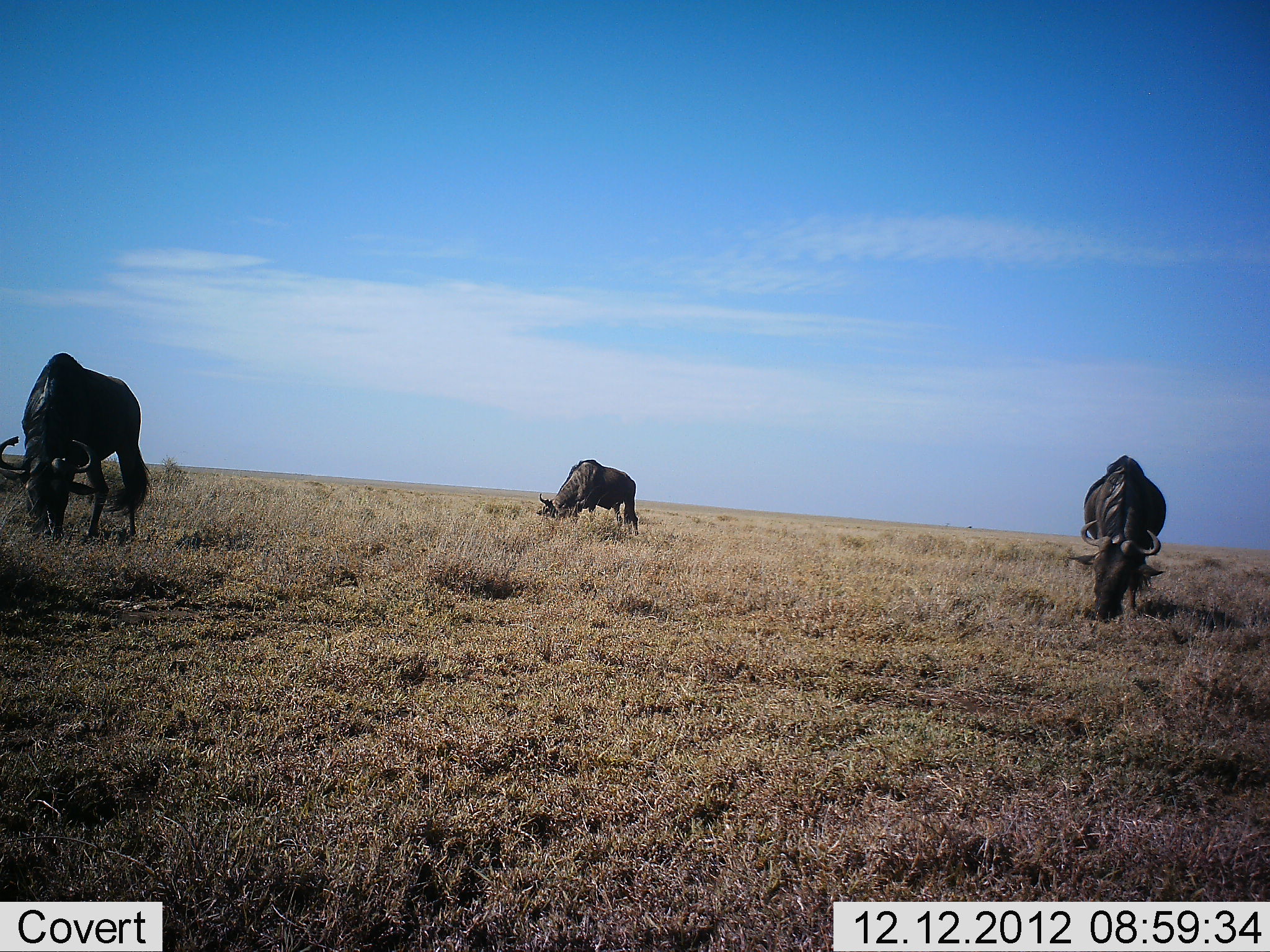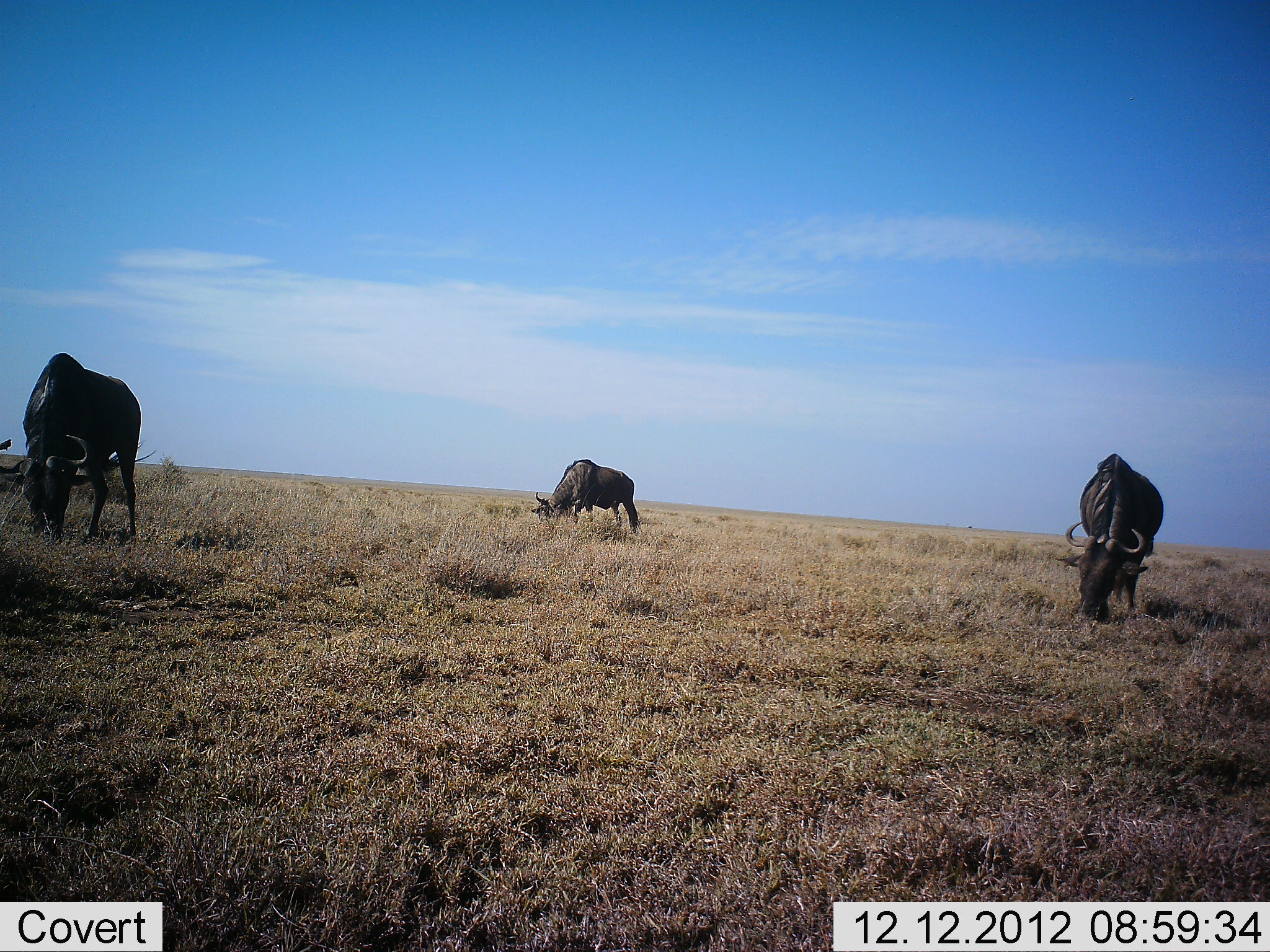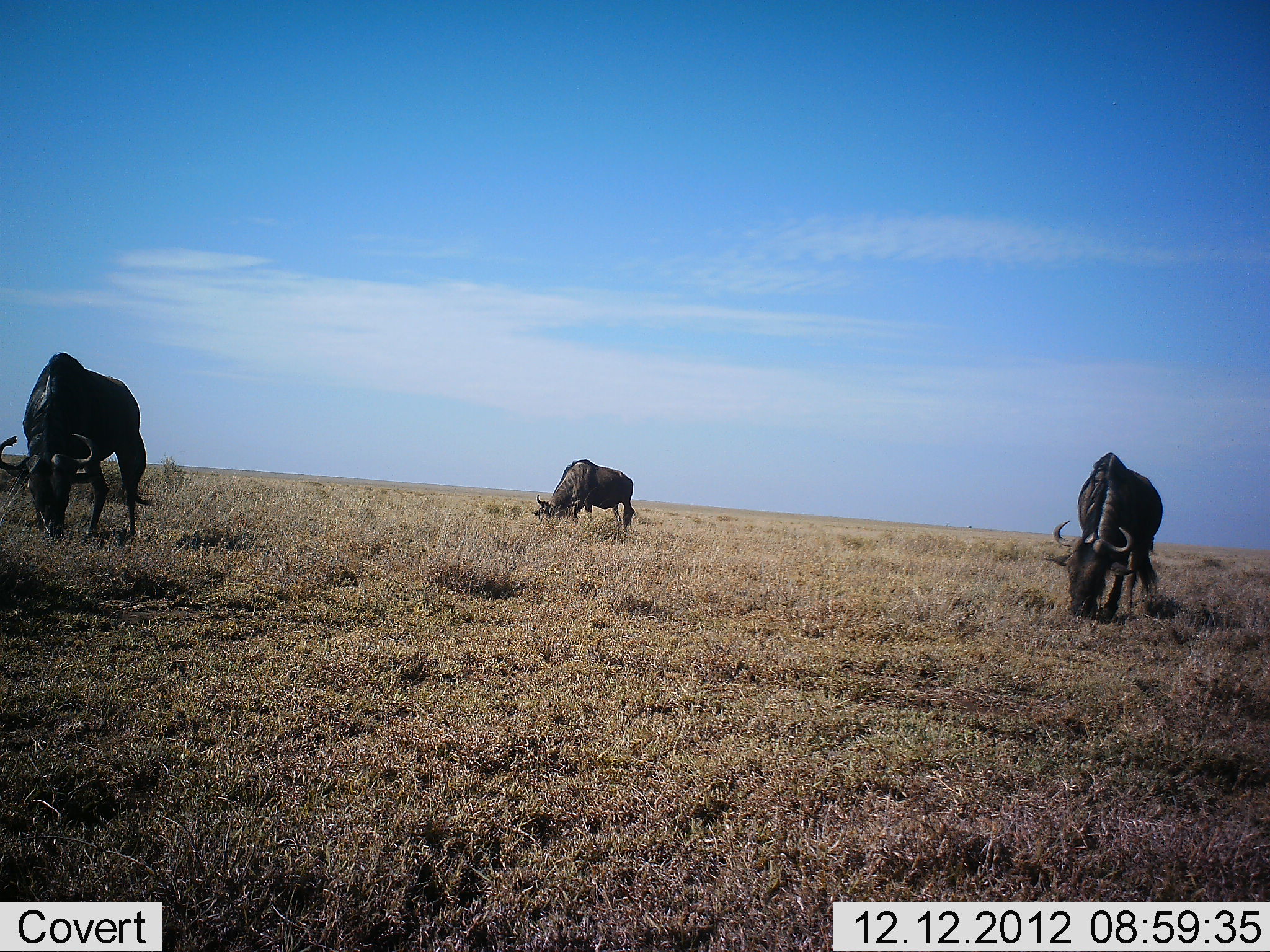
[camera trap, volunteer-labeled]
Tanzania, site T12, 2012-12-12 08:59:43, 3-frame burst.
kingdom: Animalia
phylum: Chordata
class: Mammalia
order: Artiodactyla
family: Bovidae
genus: Connochaetes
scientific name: Connochaetes taurinus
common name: blue wildebeest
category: wildebeest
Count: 3.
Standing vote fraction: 10%.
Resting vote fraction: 0%.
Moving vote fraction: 0%.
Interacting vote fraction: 0%.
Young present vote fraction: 0%.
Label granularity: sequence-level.